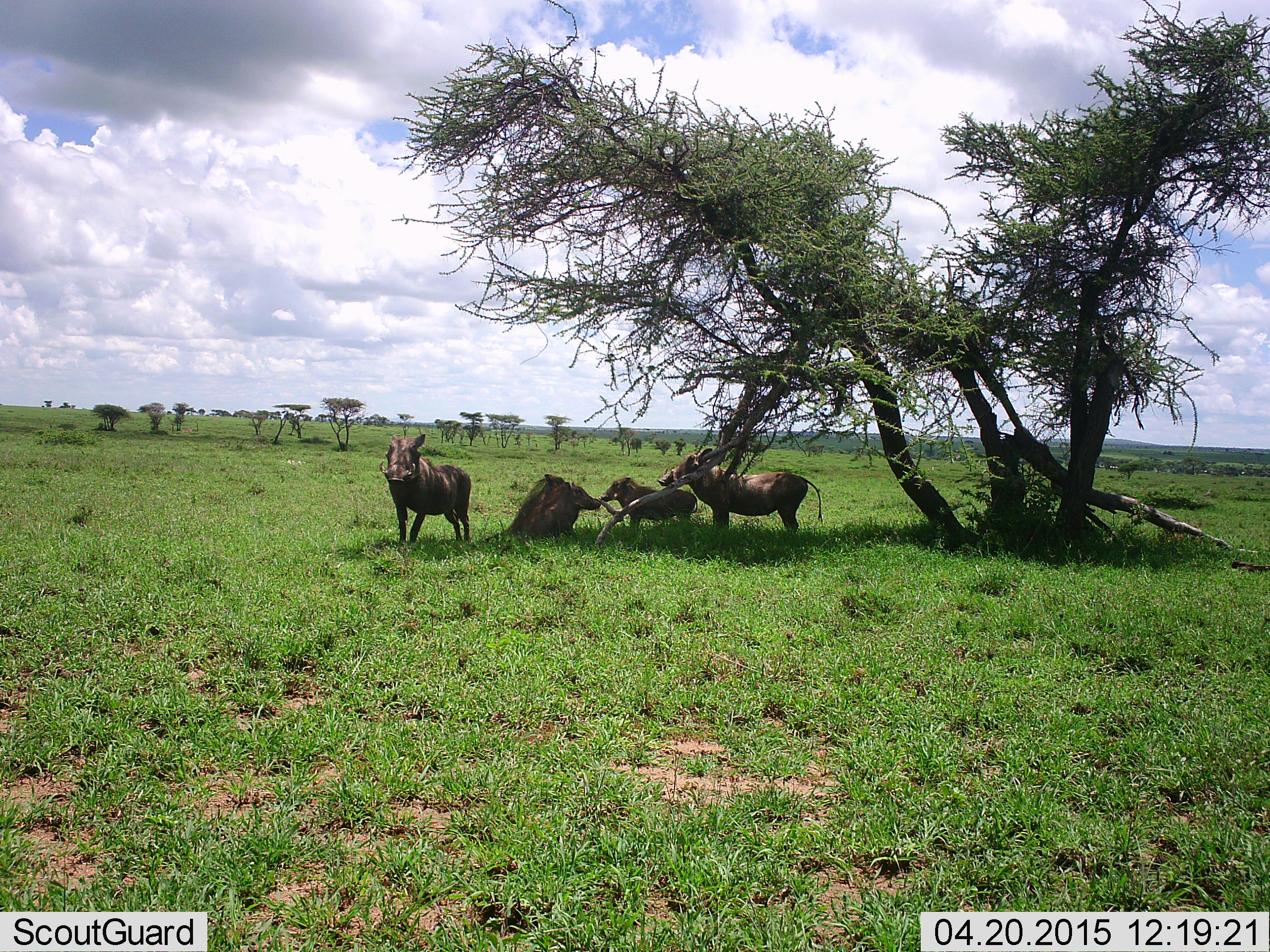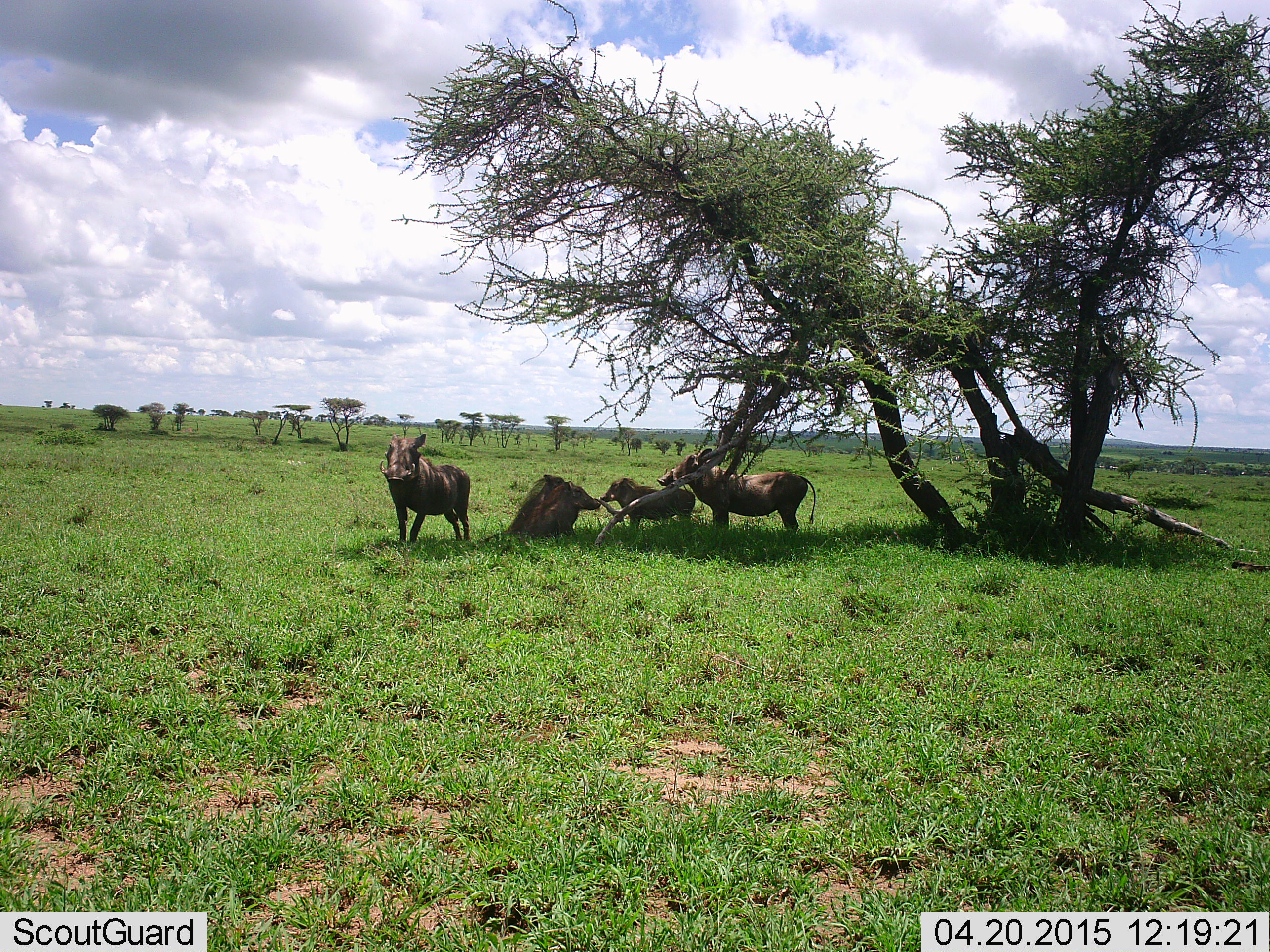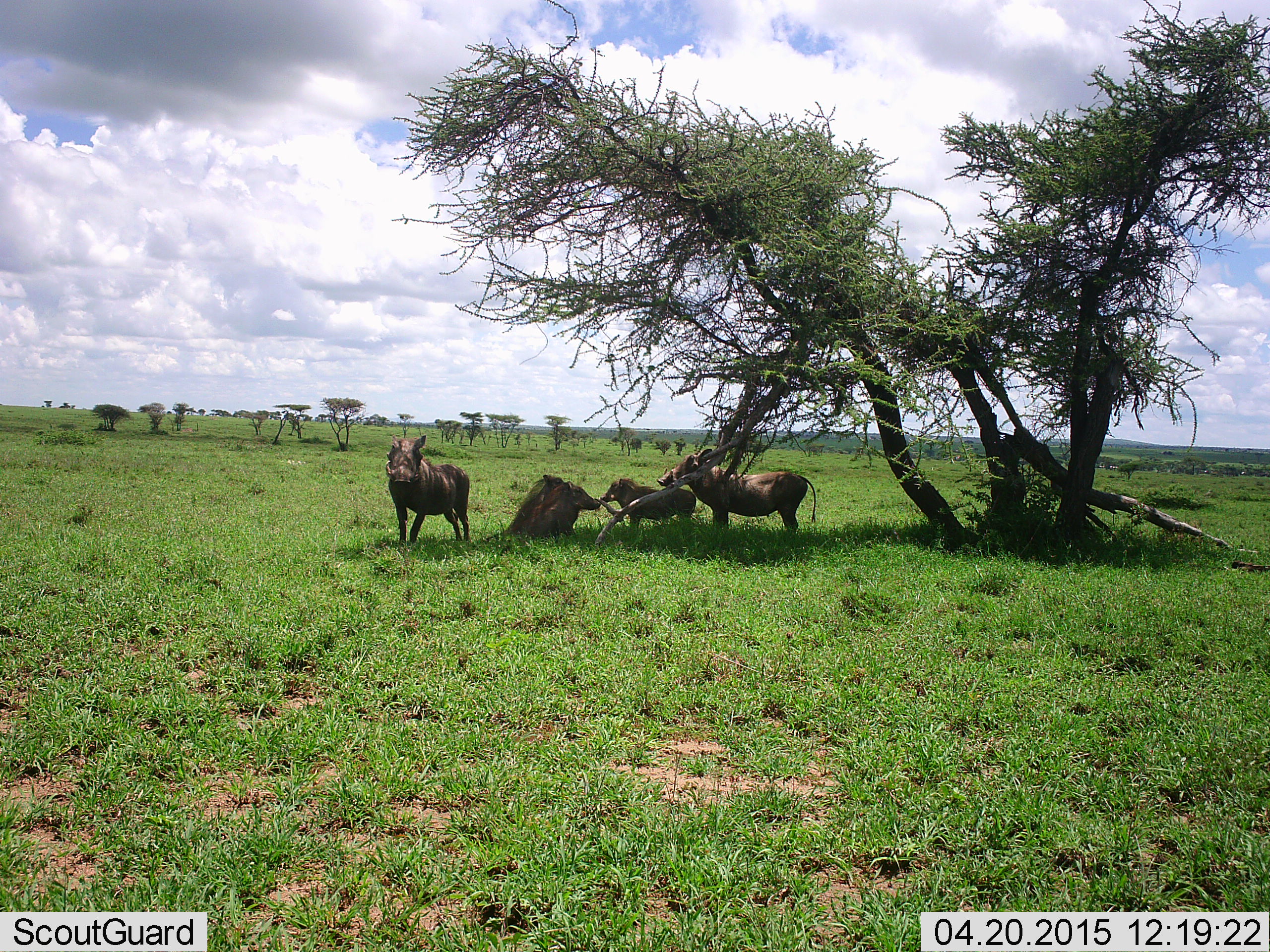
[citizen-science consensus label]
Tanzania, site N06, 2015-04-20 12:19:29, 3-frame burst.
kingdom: Animalia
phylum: Chordata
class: Mammalia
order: Artiodactyla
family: Suidae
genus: Phacochoerus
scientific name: Phacochoerus africanus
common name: warthog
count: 4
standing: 100%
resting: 70%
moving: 0%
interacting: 0%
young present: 60%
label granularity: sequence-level